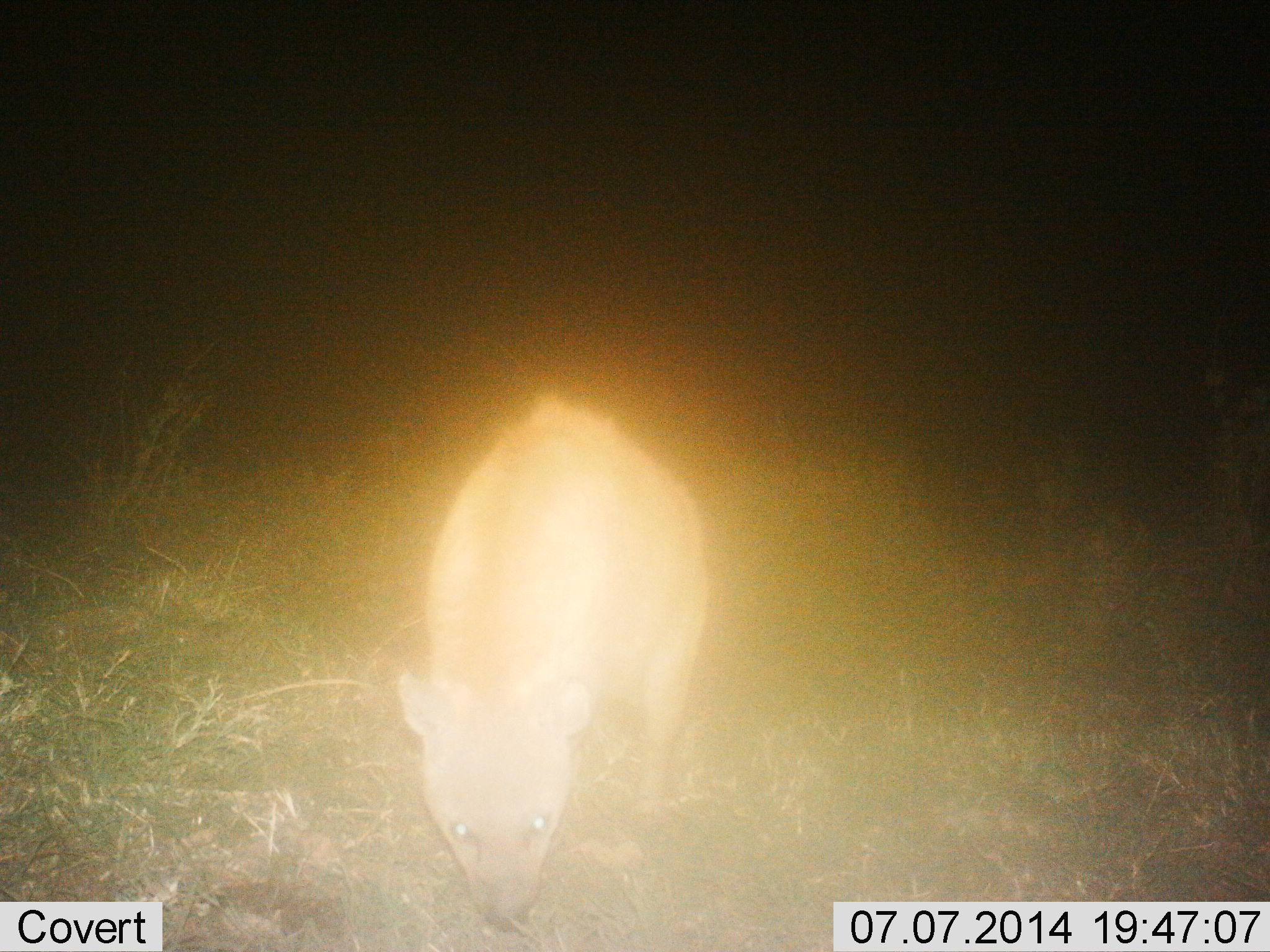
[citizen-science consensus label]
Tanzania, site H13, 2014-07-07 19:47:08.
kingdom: Animalia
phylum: Chordata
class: Mammalia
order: Carnivora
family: Hyaenidae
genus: Crocuta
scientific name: Crocuta crocuta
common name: spotted hyena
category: hyenaspotted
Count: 1.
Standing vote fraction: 80%.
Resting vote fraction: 0%.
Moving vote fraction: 20%.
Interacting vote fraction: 0%.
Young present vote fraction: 0%.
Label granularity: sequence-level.